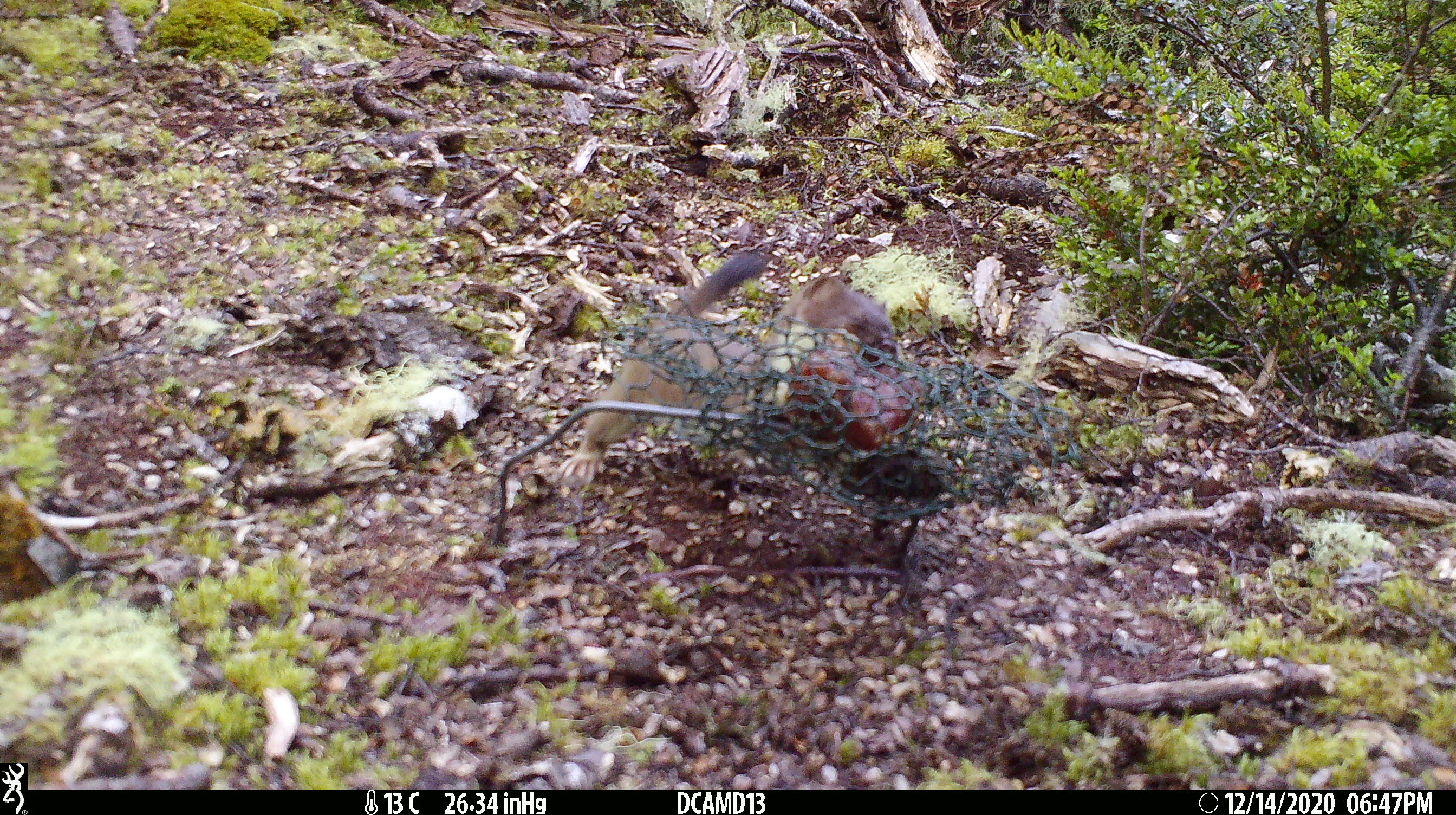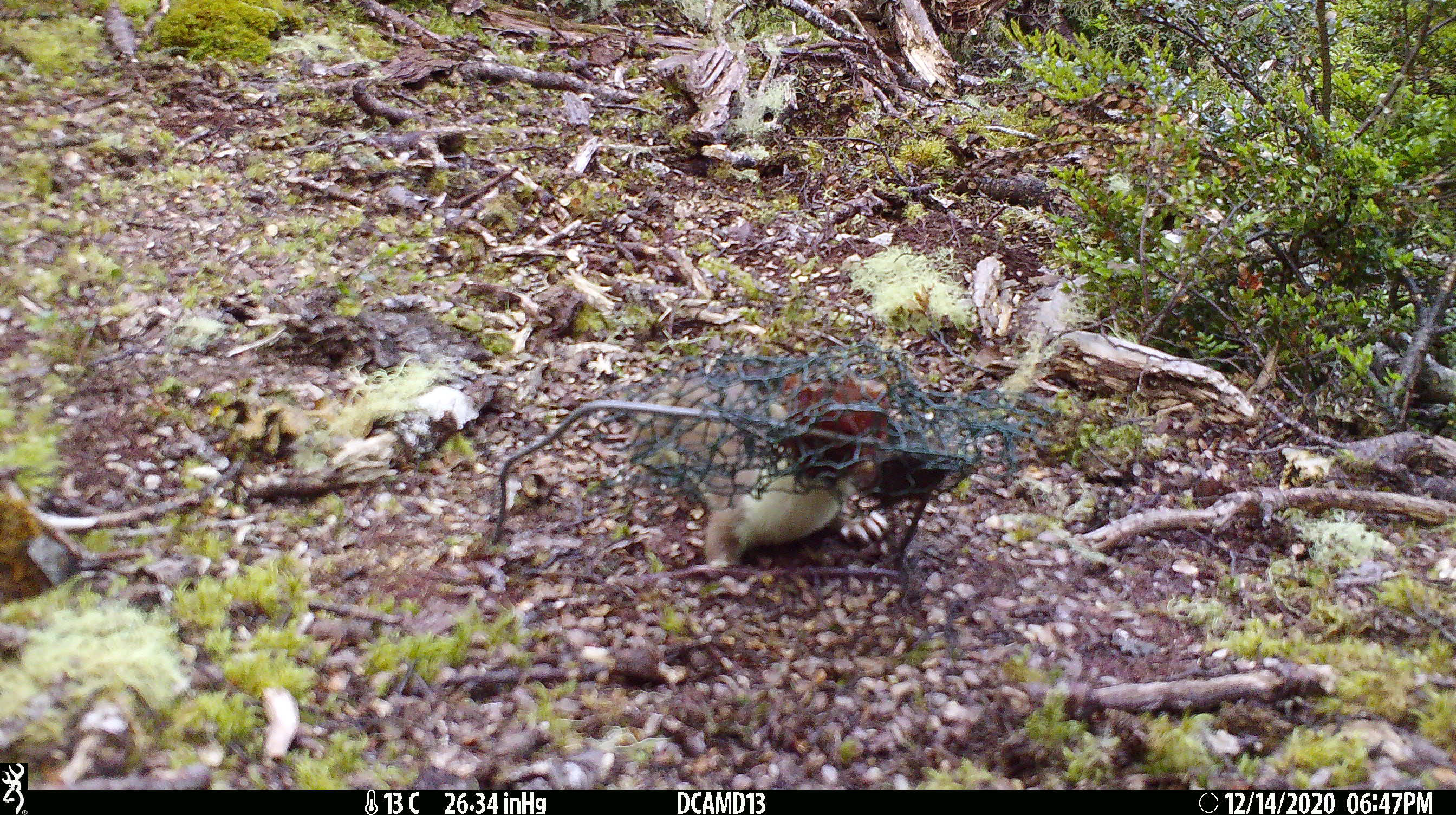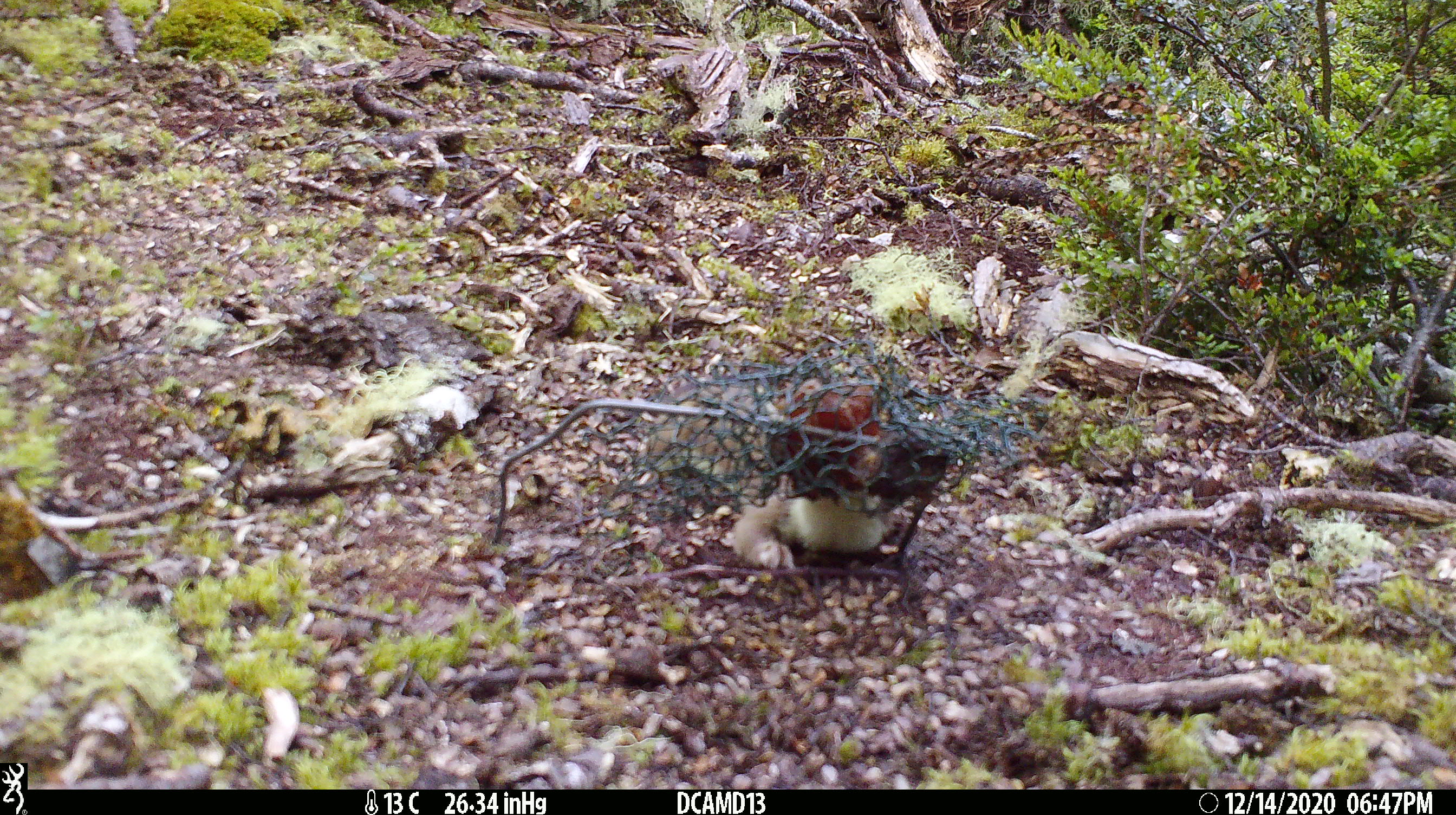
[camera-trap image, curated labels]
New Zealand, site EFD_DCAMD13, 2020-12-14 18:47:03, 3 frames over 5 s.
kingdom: Animalia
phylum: Chordata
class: Mammalia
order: Carnivora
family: Mustelidae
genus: Mustela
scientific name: Mustela erminea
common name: stoat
Stoat (Mustela erminea).